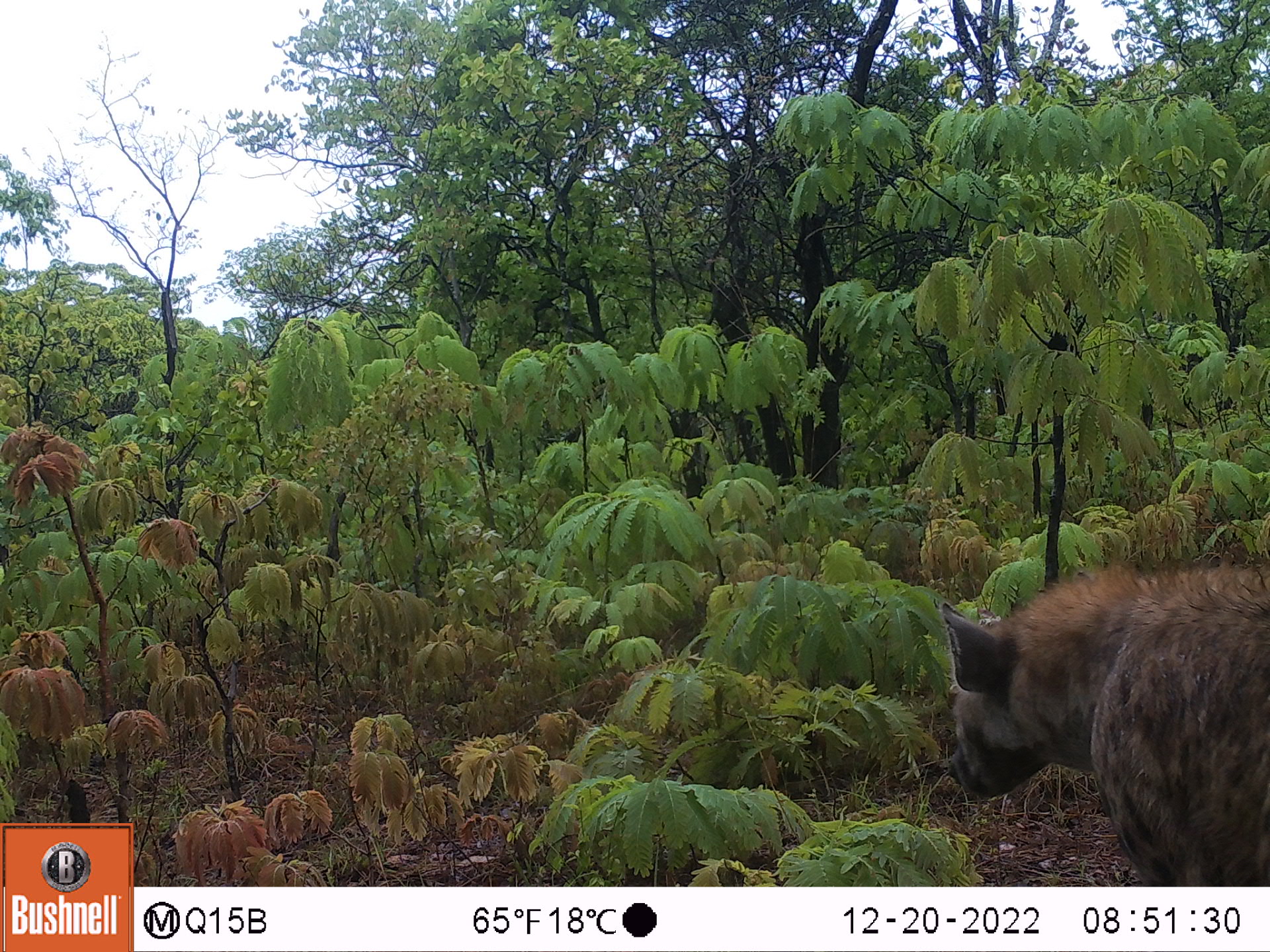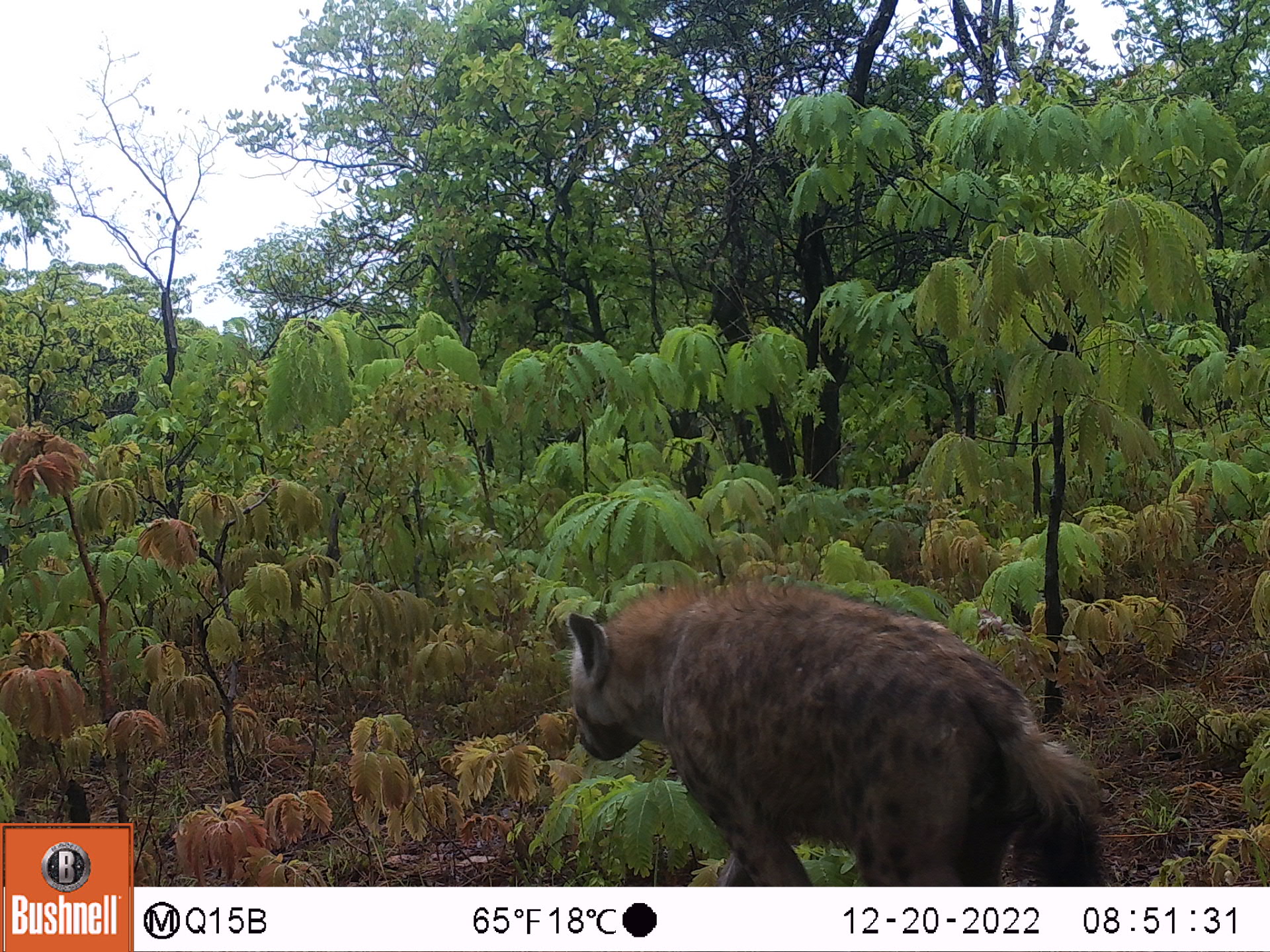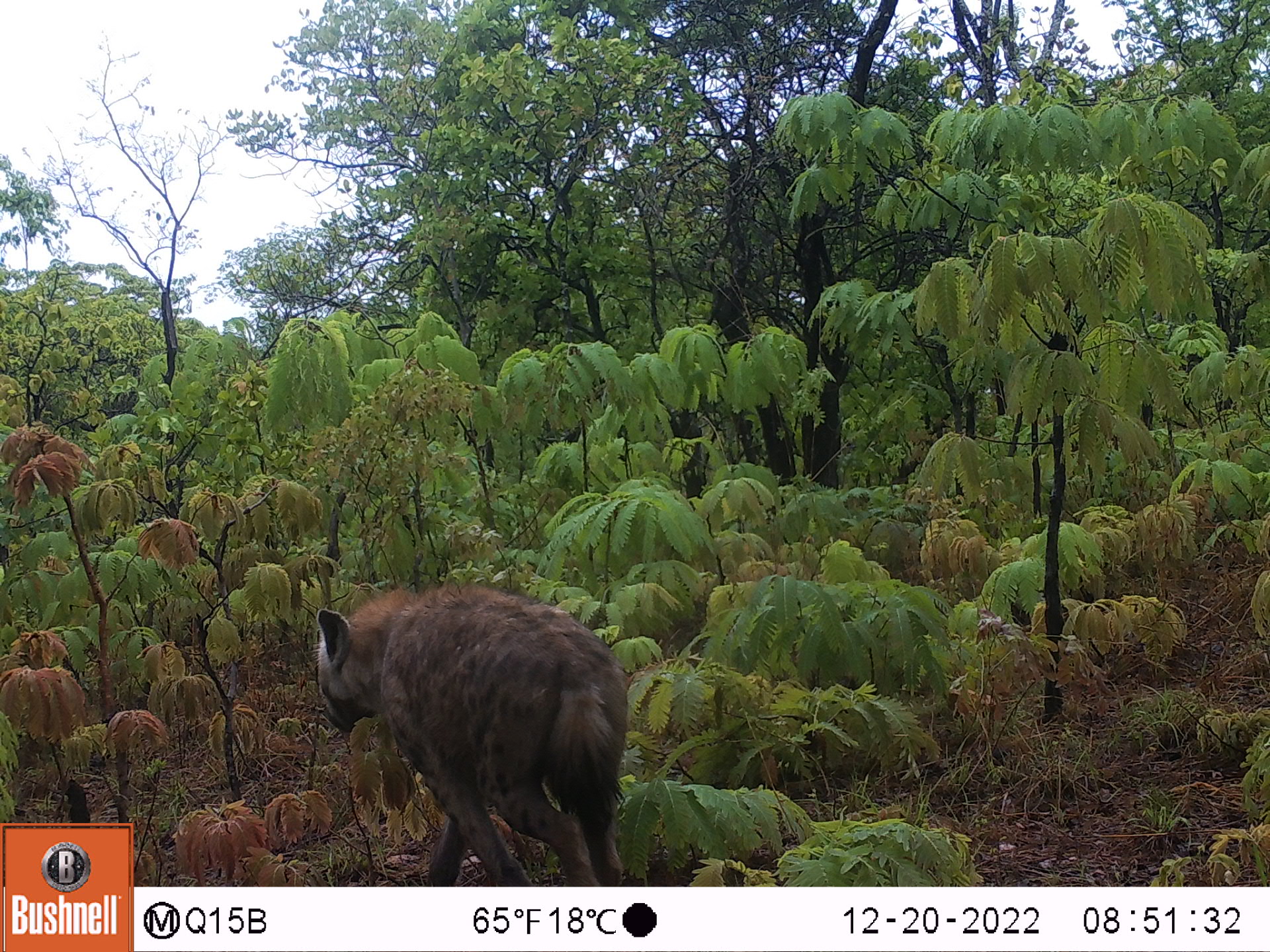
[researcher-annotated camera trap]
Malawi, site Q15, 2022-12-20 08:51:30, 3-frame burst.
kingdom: Animalia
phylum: Chordata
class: Mammalia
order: Carnivora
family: Hyaenidae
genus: Crocuta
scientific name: Crocuta crocuta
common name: spotted hyena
Spotted hyena (Crocuta crocuta), count 1.